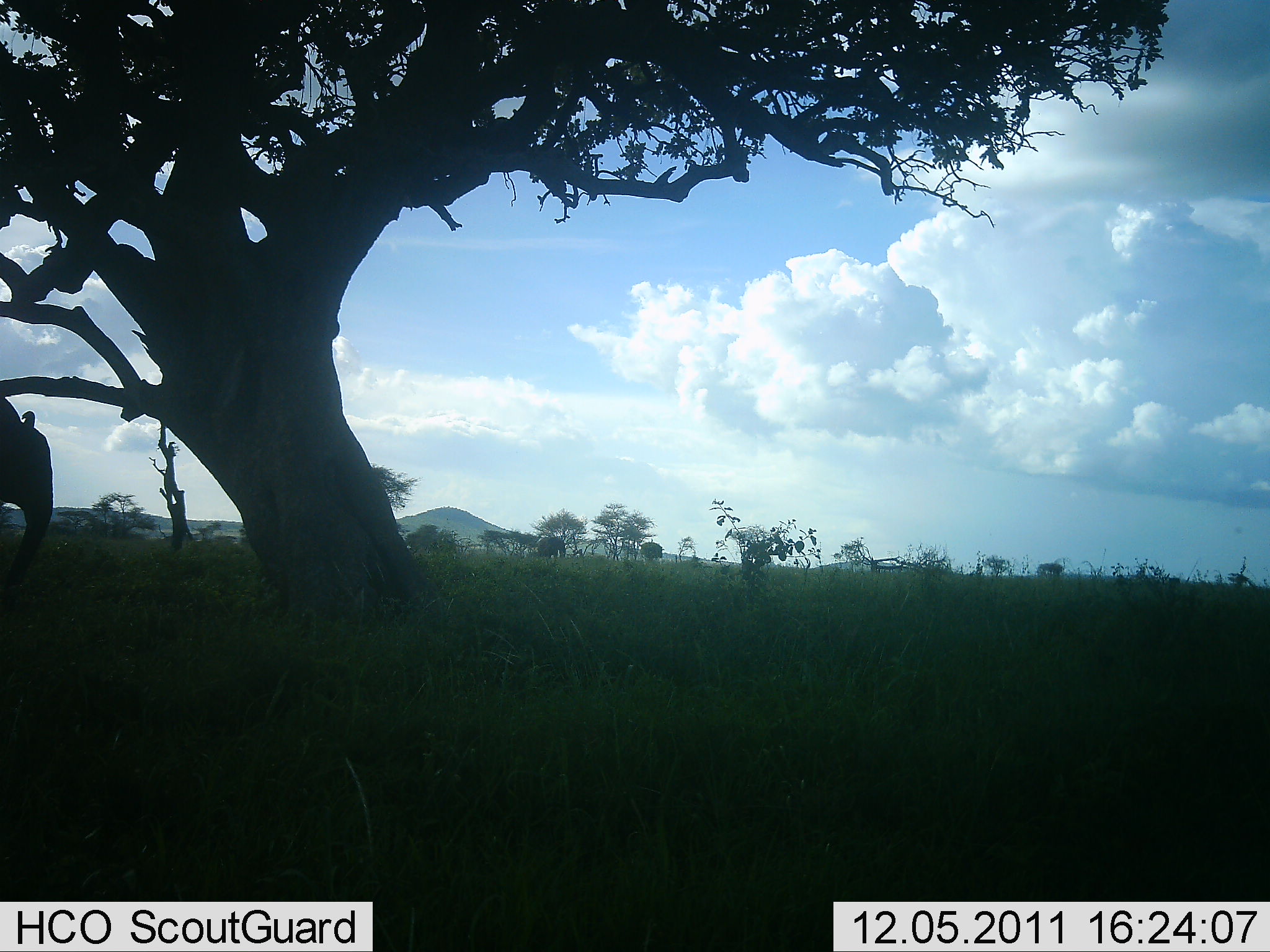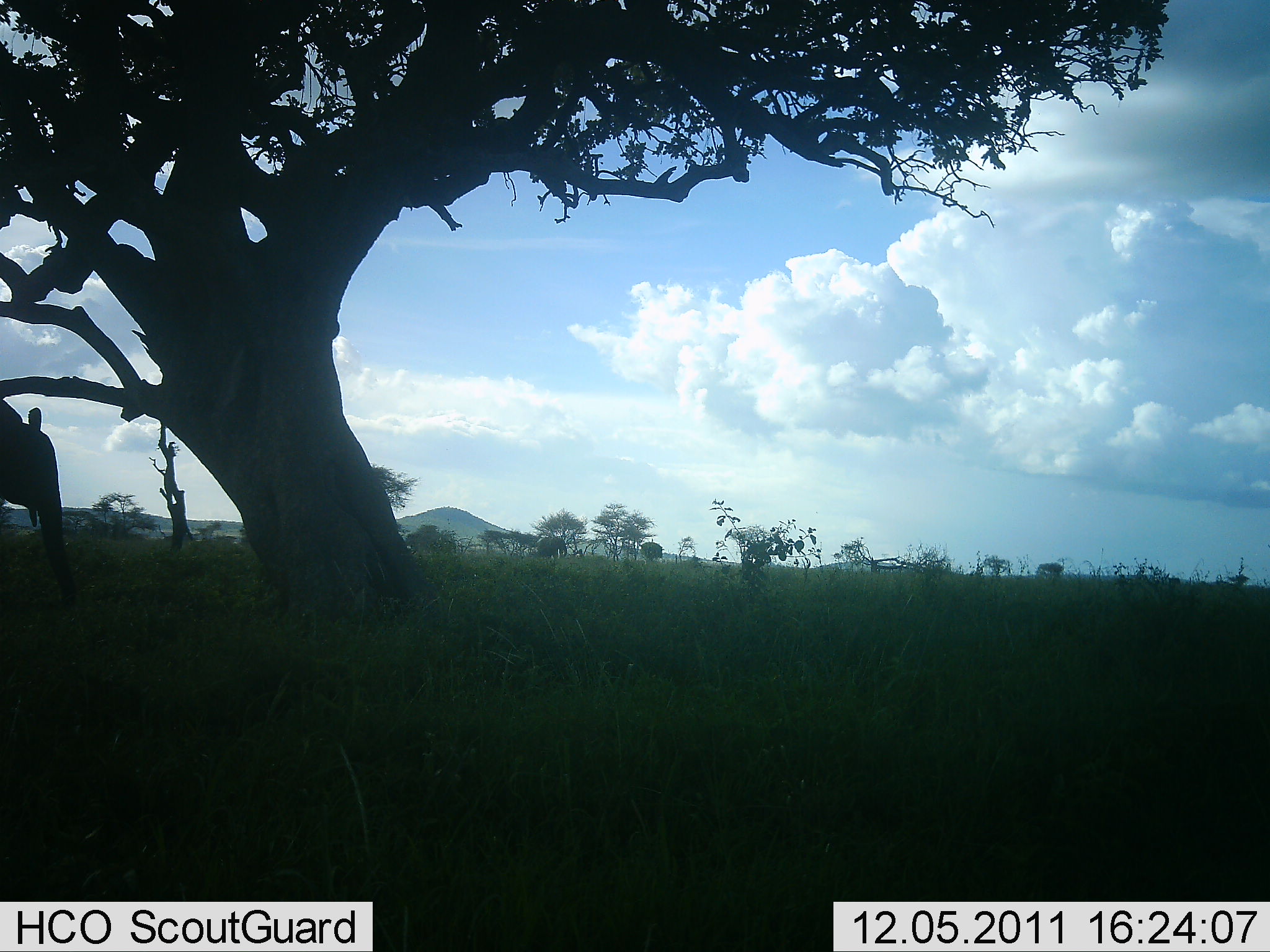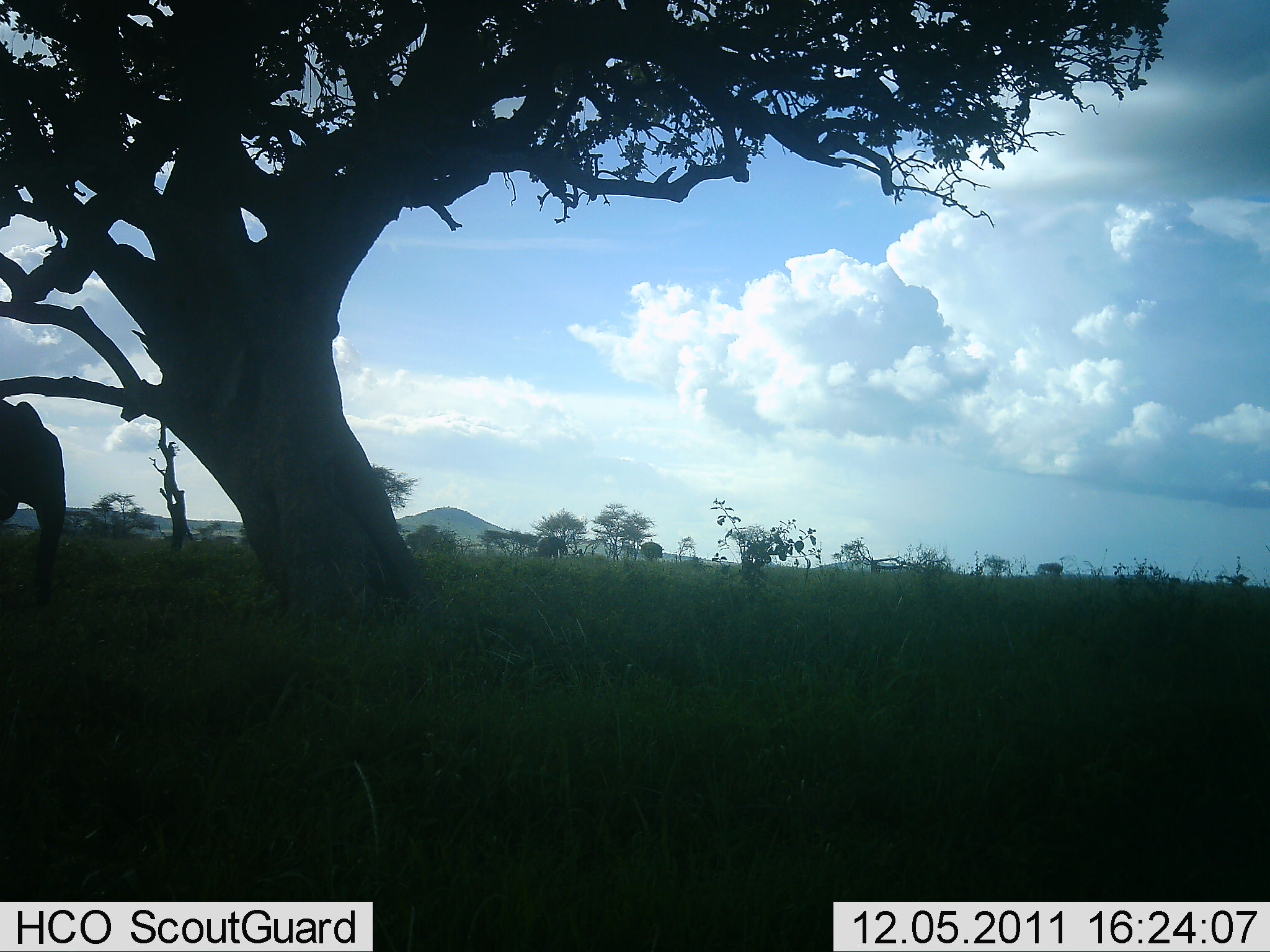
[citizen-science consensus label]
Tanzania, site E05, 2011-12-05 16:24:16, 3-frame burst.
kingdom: Animalia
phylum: Chordata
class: Mammalia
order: Proboscidea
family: Elephantidae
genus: Loxodonta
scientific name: Loxodonta africana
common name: african bush elephant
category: elephant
Elephant (african bush elephant) (Loxodonta africana), count 1. Behavior (volunteer vote fractions): standing 69%, resting 0%, moving 15%, interacting 0%. Young present (vote fraction): 0%. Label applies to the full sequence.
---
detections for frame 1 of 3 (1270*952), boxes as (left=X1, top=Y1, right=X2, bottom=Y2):
animal: (left=0, top=393, right=53, bottom=583); (left=536, top=535, right=567, bottom=560)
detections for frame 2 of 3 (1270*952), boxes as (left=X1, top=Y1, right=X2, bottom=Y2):
animal: (left=0, top=397, right=77, bottom=598); (left=535, top=536, right=569, bottom=559)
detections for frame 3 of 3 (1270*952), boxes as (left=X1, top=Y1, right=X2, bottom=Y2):
animal: (left=0, top=398, right=67, bottom=610); (left=537, top=535, right=569, bottom=558)